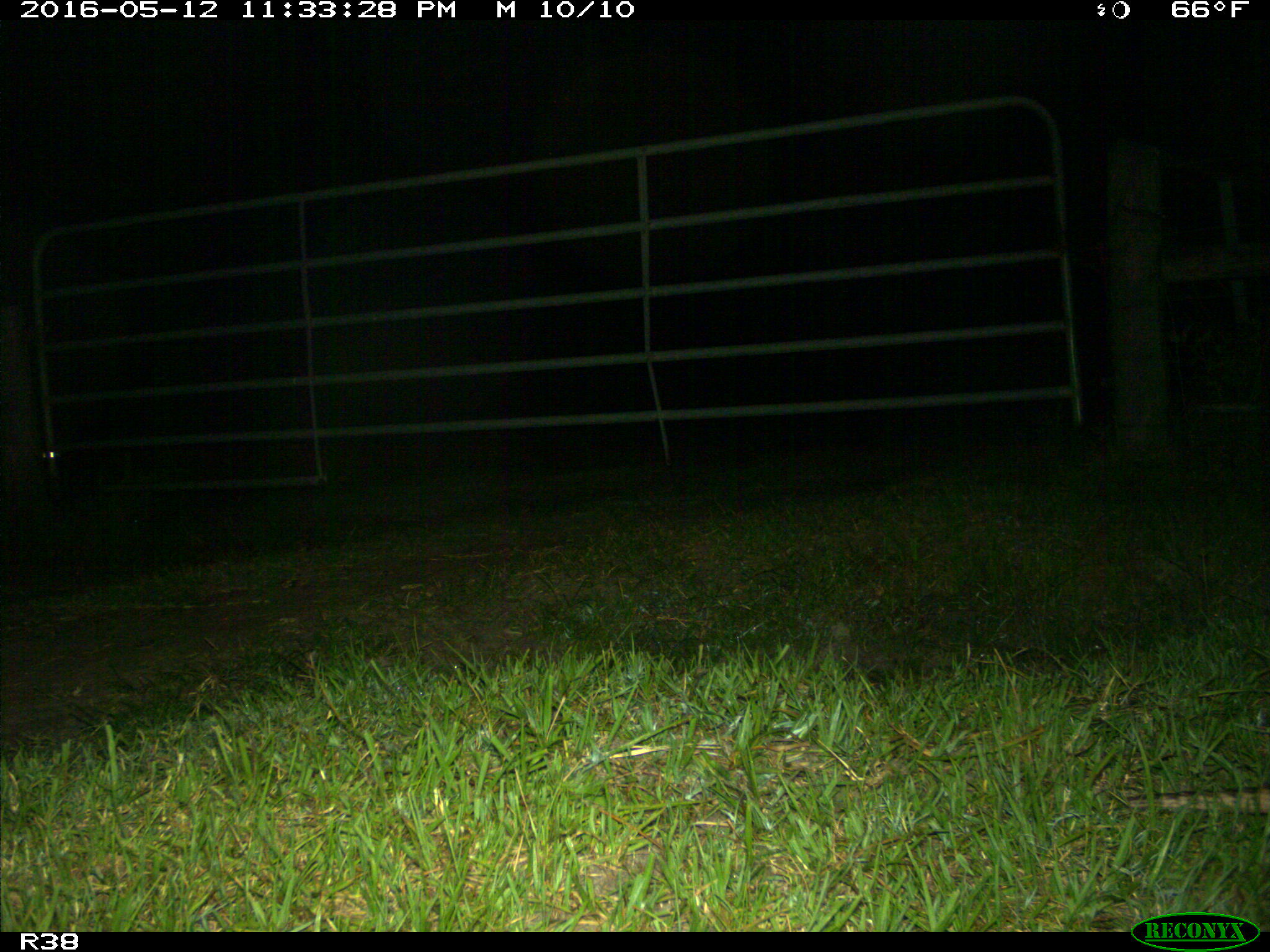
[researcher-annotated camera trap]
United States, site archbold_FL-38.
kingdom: Animalia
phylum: Chordata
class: Mammalia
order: Cingulata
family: Dasypodidae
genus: Dasypus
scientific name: Dasypus novemcinctus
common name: nine-banded armadillo